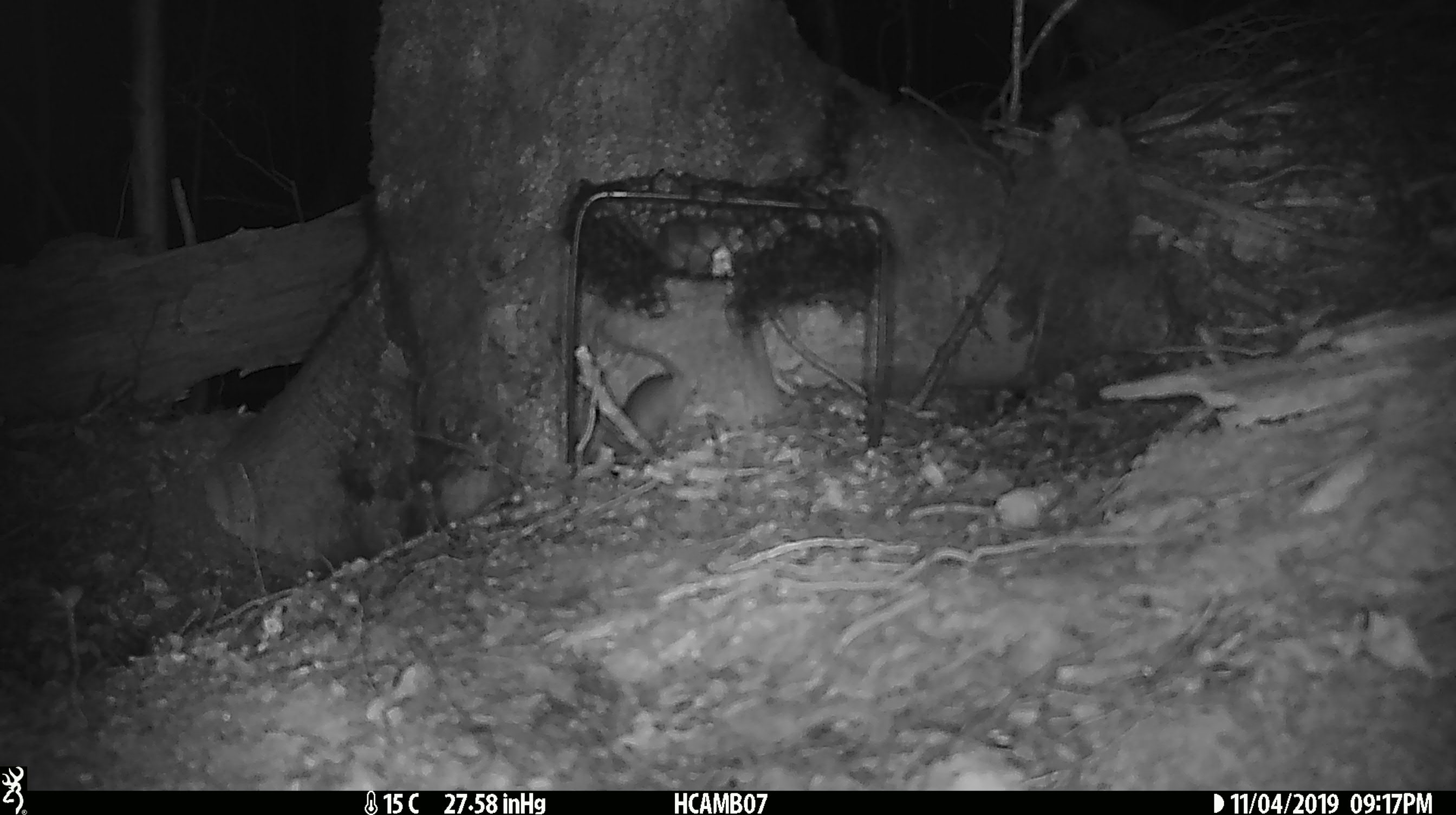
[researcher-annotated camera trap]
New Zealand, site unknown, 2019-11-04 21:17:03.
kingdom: Animalia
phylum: Chordata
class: Mammalia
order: Rodentia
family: Muridae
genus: Mus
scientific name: Mus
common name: mouse